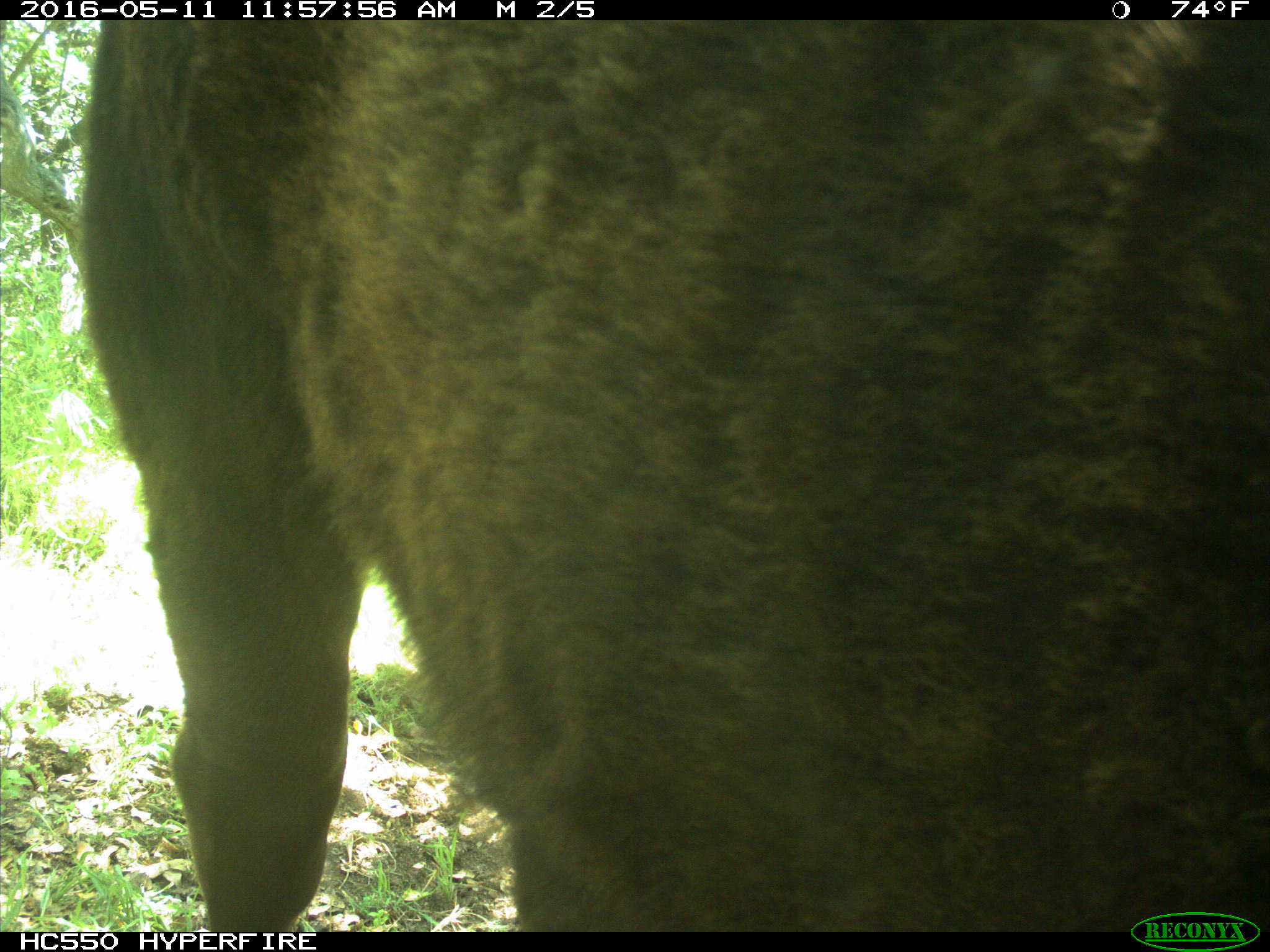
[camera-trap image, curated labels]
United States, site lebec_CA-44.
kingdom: Animalia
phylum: Chordata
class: Mammalia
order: Artiodactyla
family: Bovidae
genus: Bos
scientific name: Bos taurus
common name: domestic cow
Bos taurus (domestic cow).